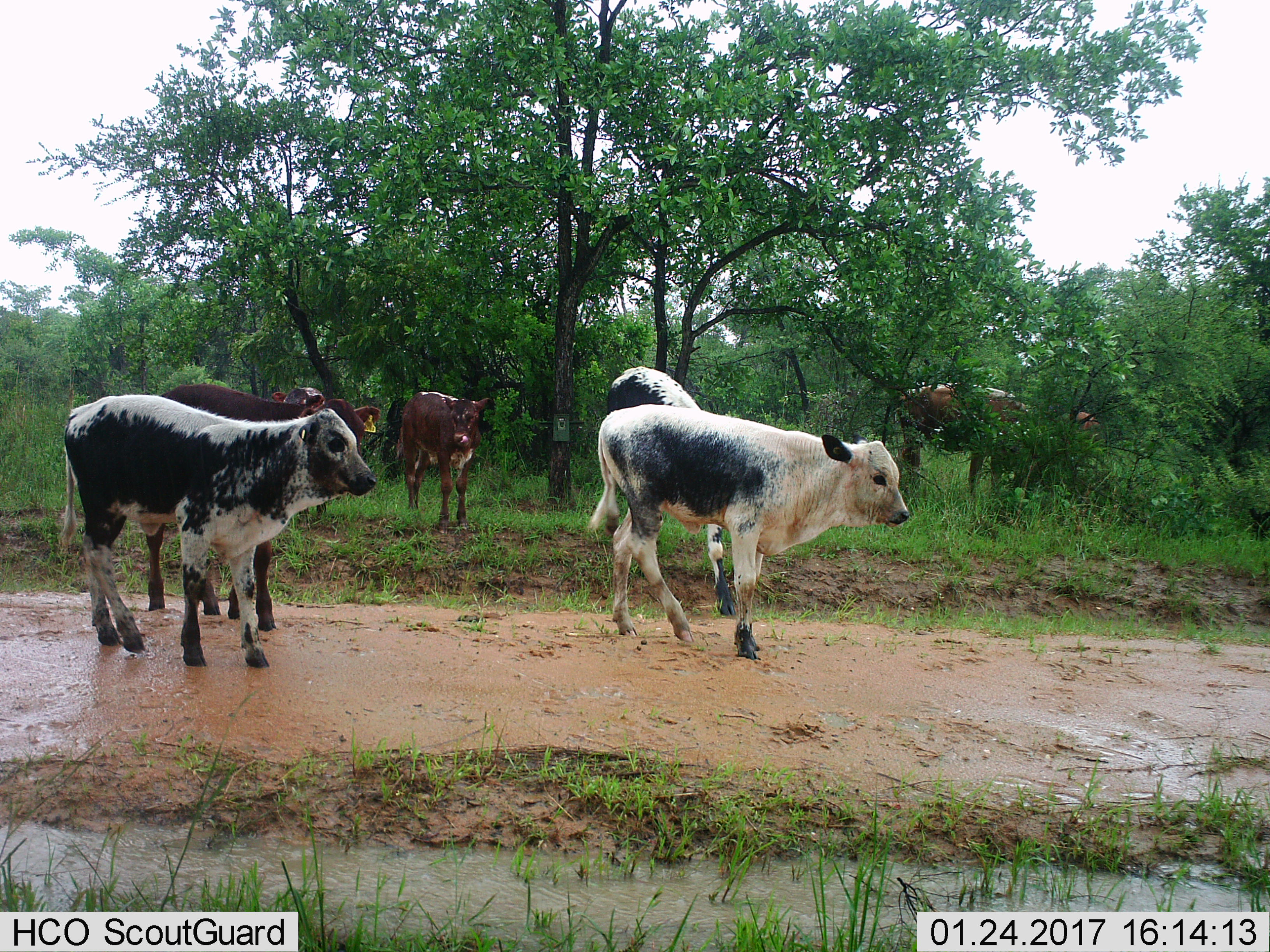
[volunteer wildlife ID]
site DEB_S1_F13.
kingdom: Animalia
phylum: Chordata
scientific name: Vertebrata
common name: domestic animal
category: domesticanimal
Domesticanimal (domestic animal) (Vertebrata), count 8. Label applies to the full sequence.